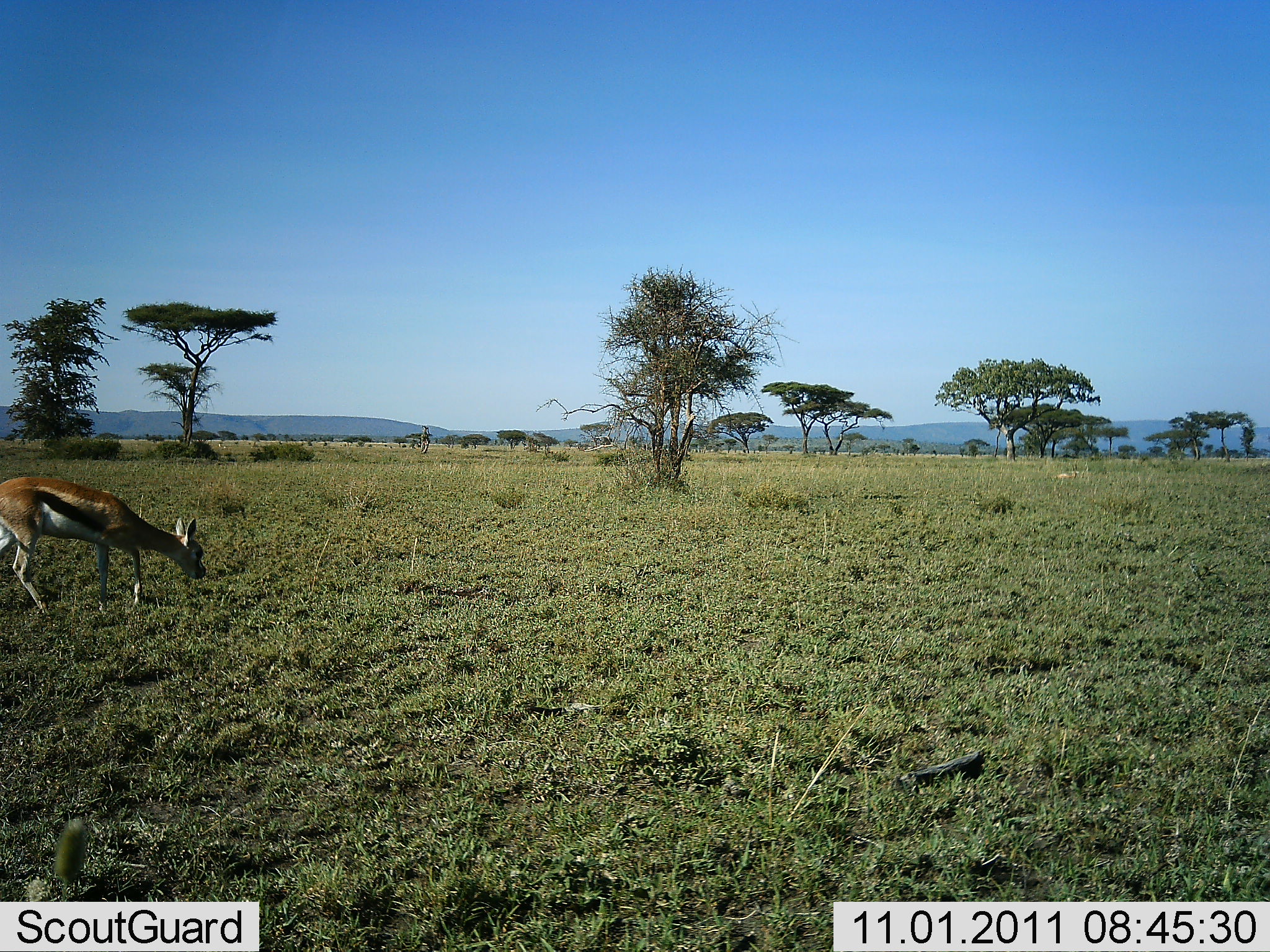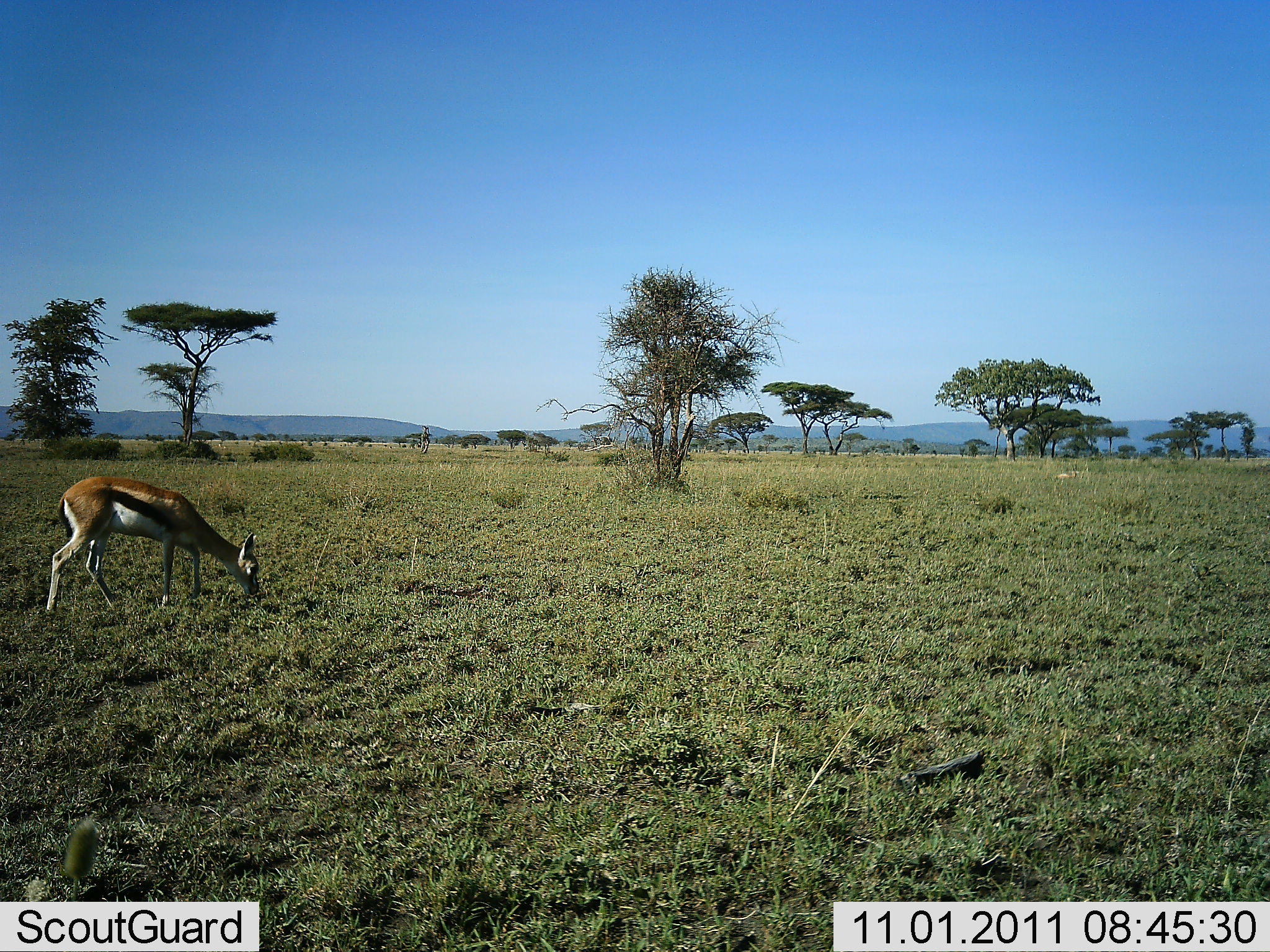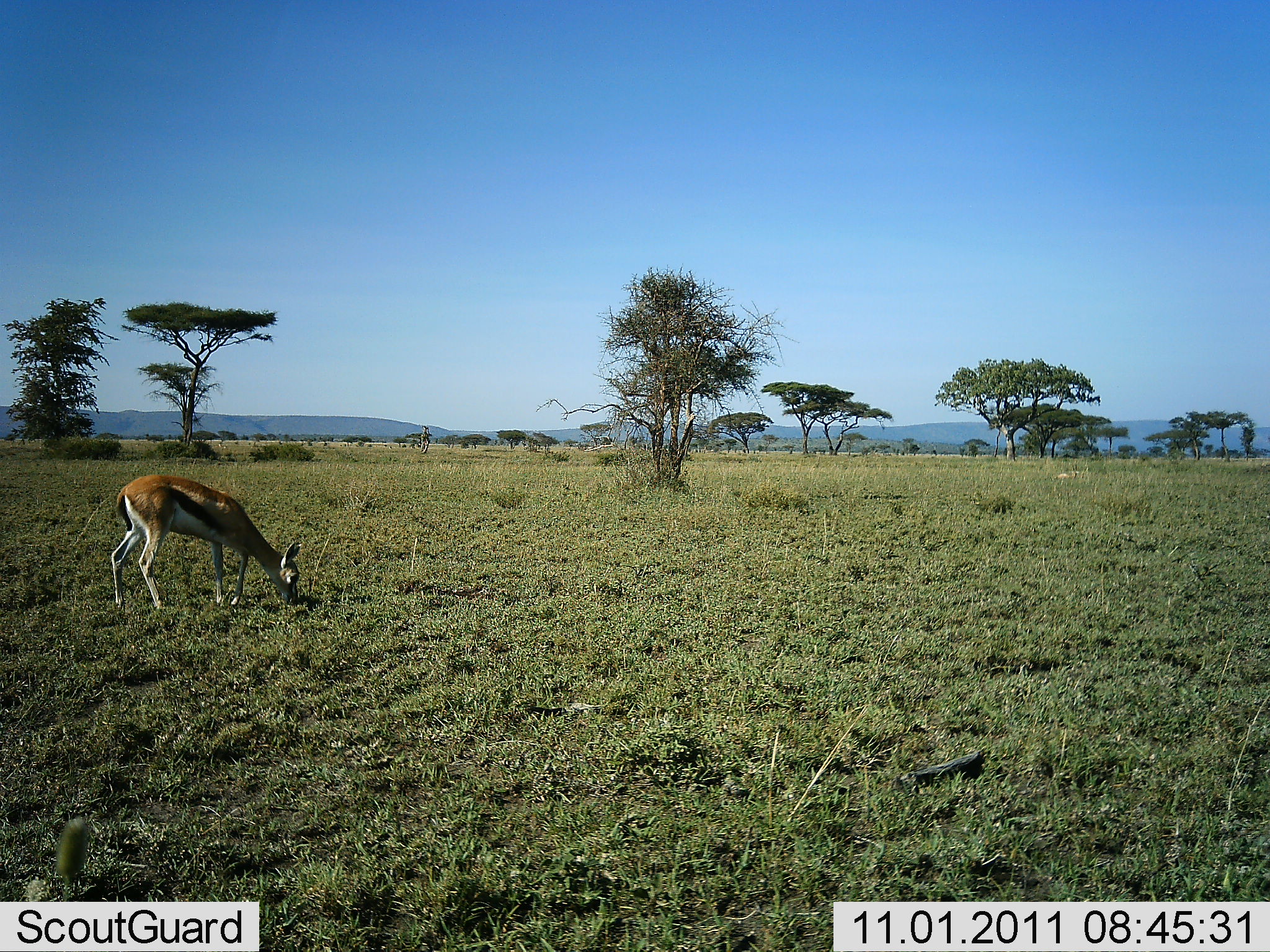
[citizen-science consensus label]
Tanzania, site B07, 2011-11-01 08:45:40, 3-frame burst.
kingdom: Animalia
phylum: Chordata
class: Mammalia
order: Artiodactyla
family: Bovidae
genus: Eudorcas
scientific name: Eudorcas thomsonii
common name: thomson's gazelle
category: gazellethomsons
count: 1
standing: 8%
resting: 0%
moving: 17%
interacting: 0%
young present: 8%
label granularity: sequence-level